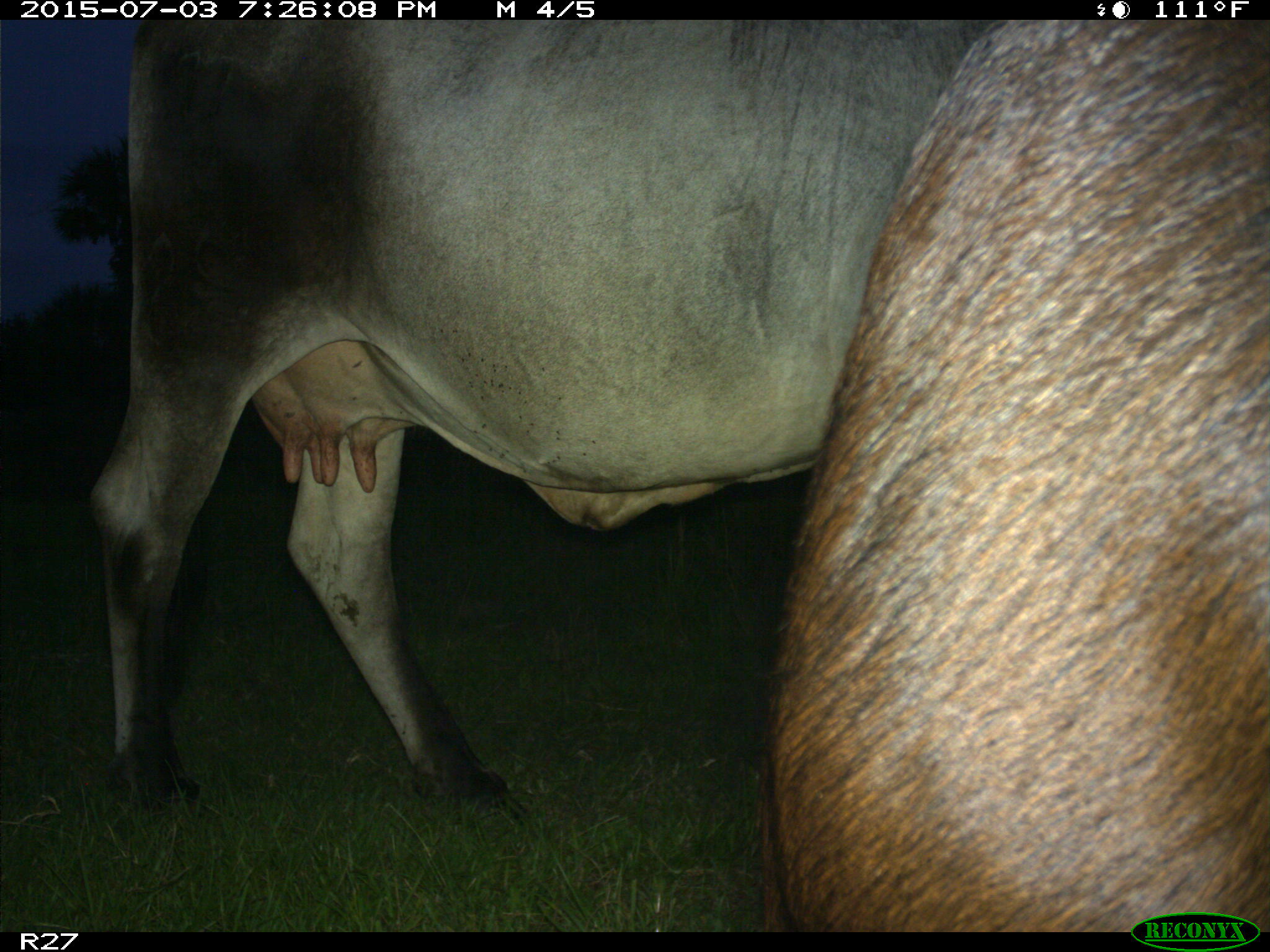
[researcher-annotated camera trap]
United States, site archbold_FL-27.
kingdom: Animalia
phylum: Chordata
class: Mammalia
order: Artiodactyla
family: Bovidae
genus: Bos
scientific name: Bos taurus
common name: domestic cow